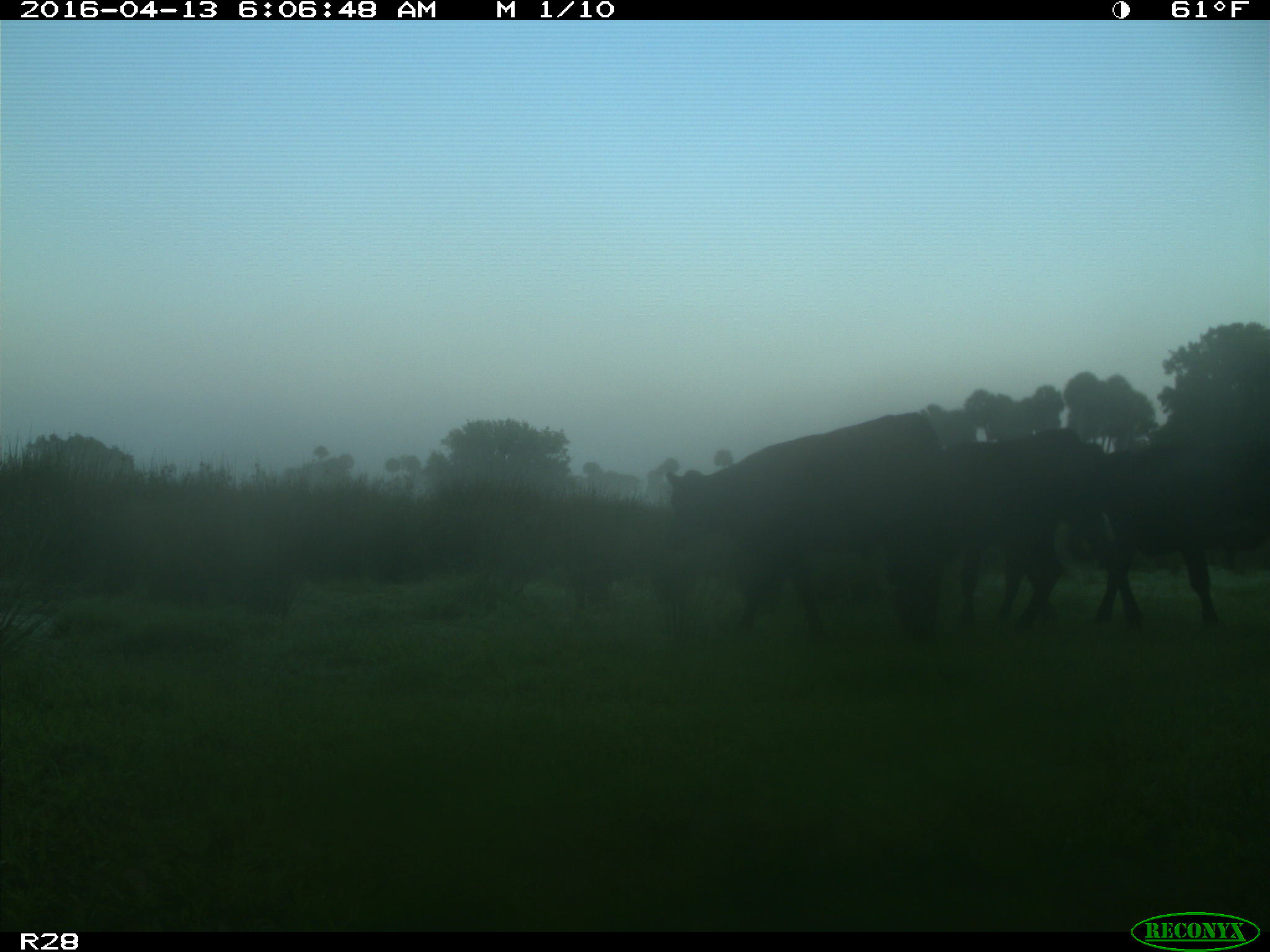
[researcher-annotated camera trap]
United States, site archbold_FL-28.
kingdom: Animalia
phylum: Chordata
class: Mammalia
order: Artiodactyla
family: Bovidae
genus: Bos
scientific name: Bos taurus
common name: domestic cow